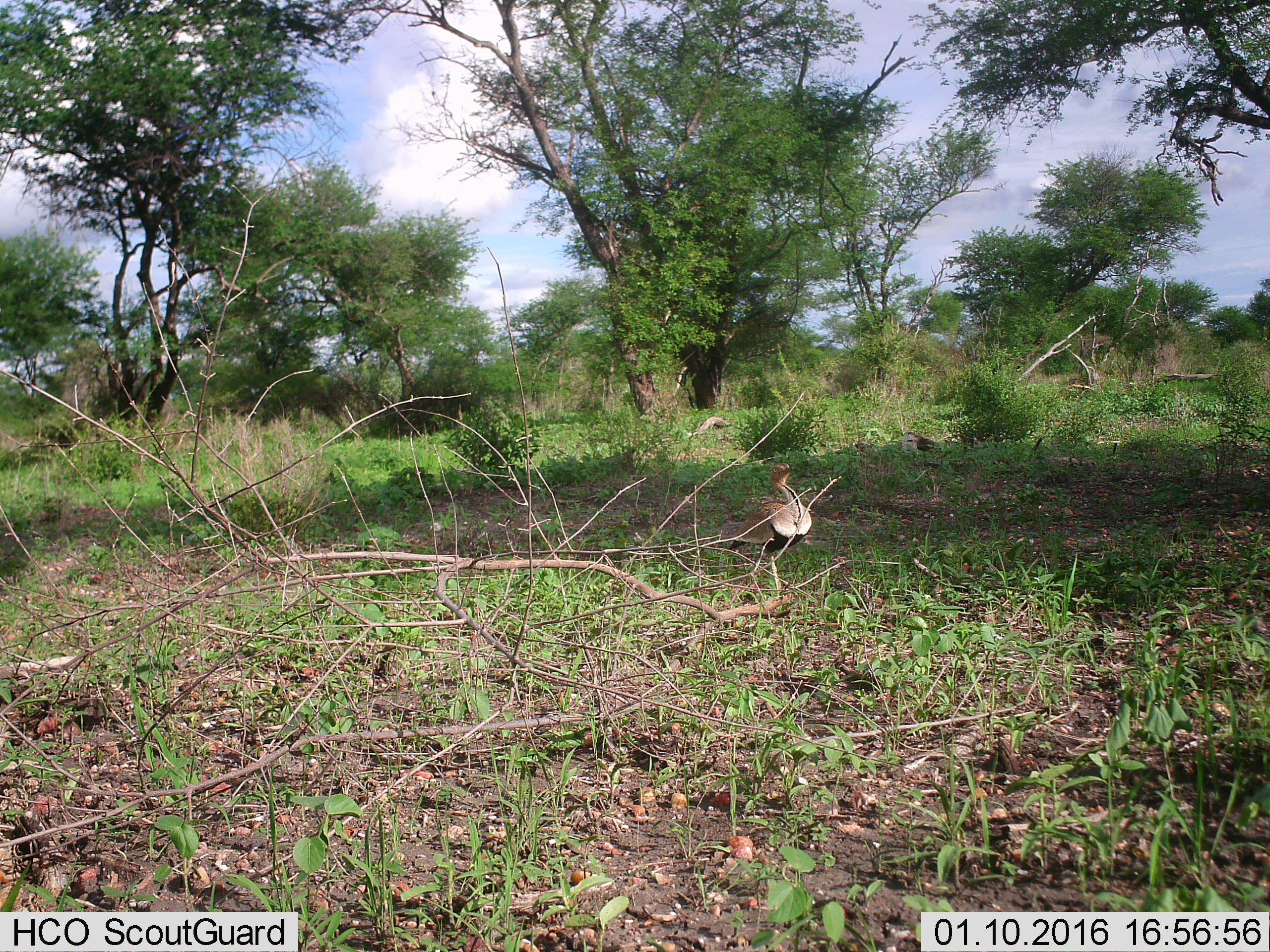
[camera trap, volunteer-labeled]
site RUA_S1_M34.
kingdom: Animalia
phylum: Chordata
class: Aves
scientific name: Aves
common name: bird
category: birdother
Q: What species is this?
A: Birdother (bird) (Aves).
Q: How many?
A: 1.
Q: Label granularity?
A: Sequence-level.